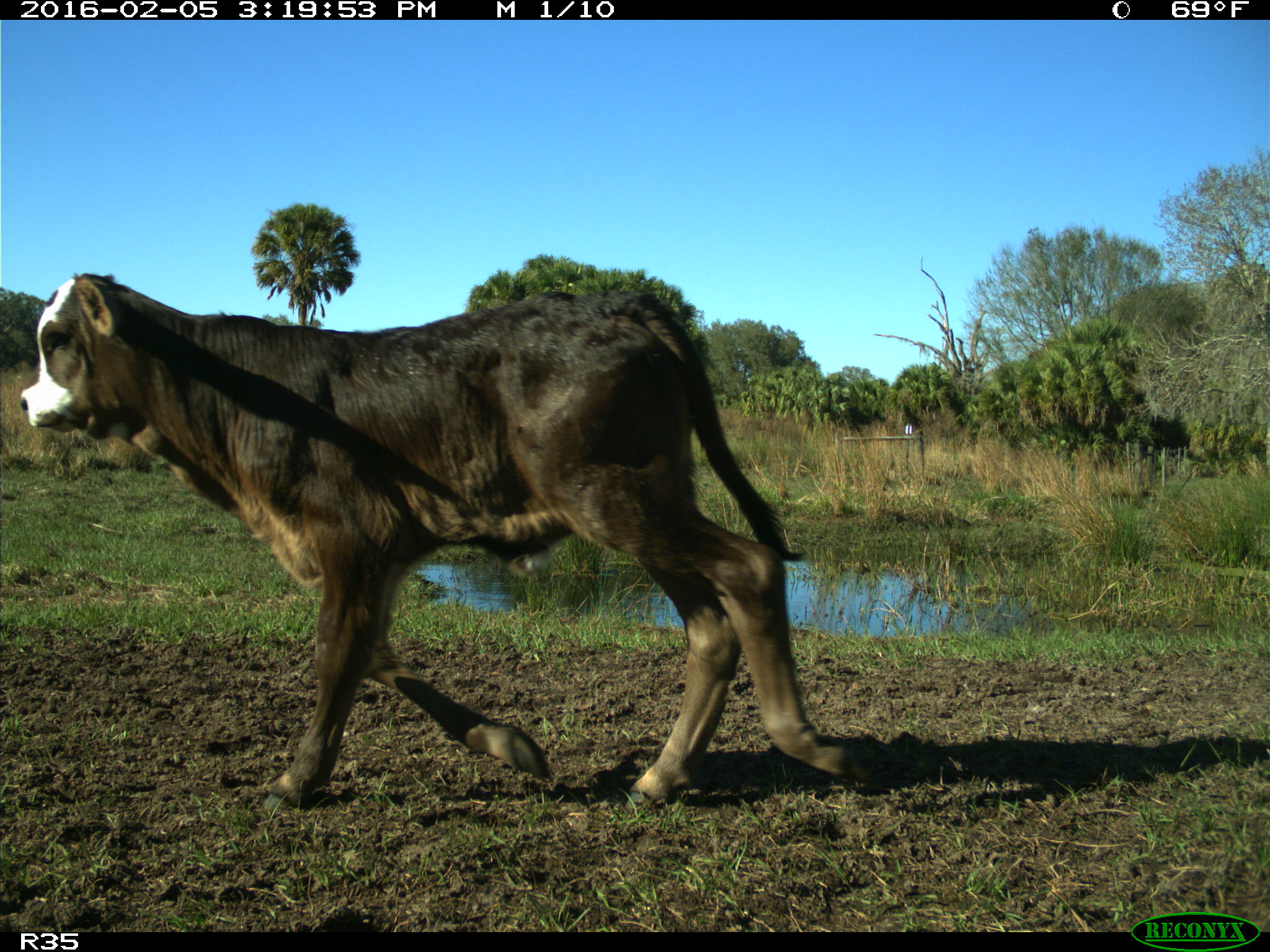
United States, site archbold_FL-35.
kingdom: Animalia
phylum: Chordata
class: Mammalia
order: Artiodactyla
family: Bovidae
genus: Bos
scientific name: Bos taurus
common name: domestic cow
Bos taurus (domestic cow).